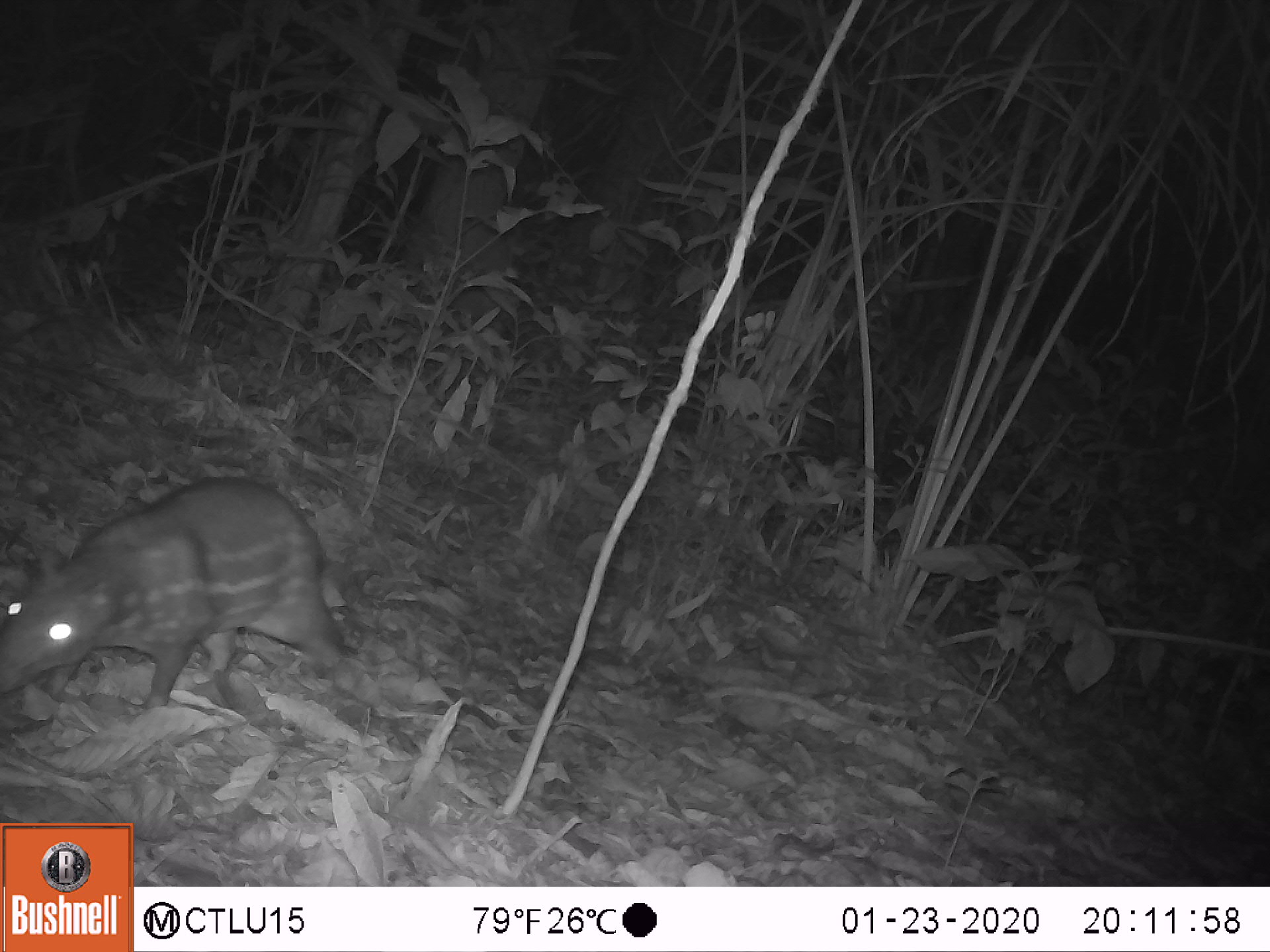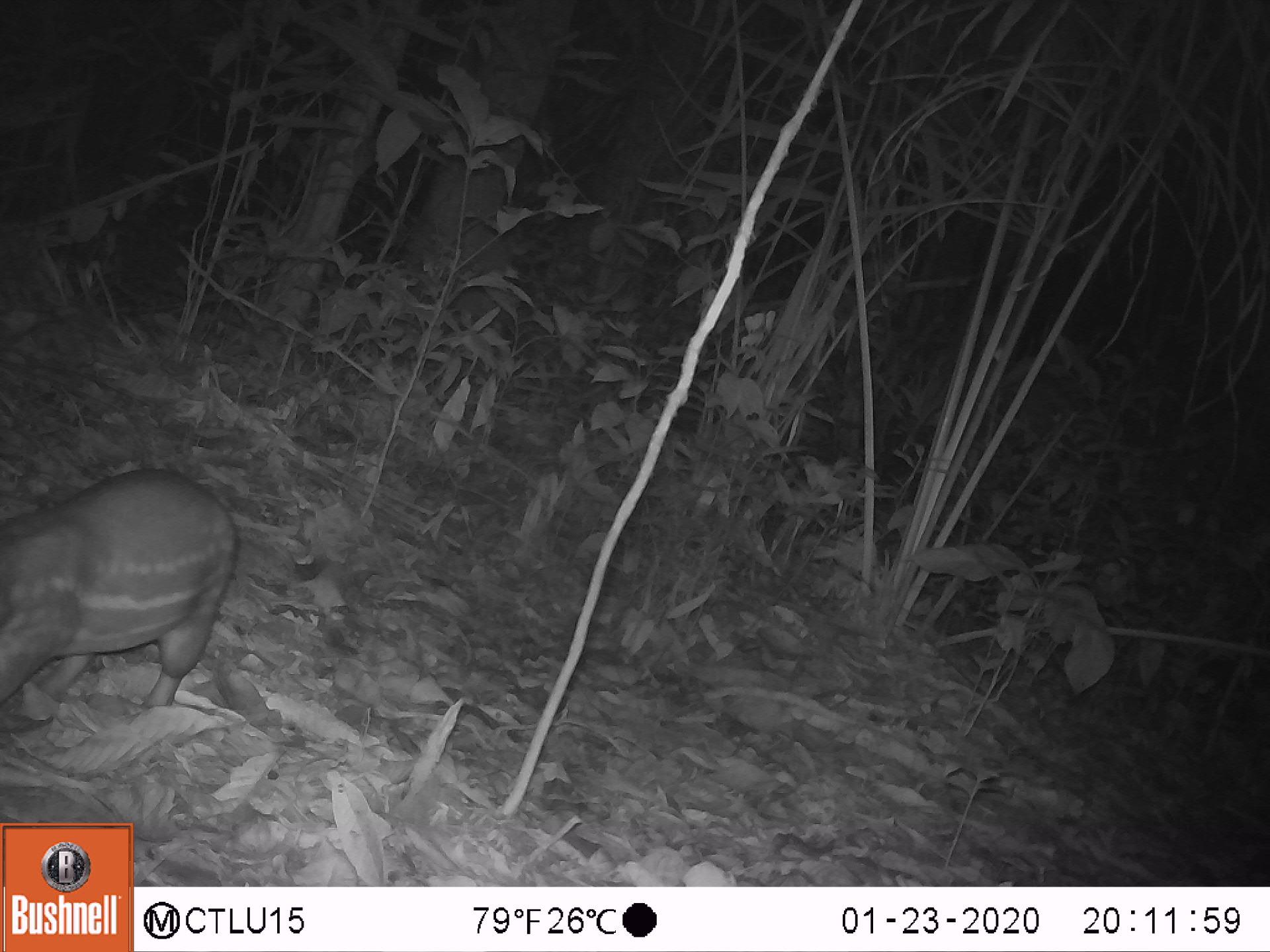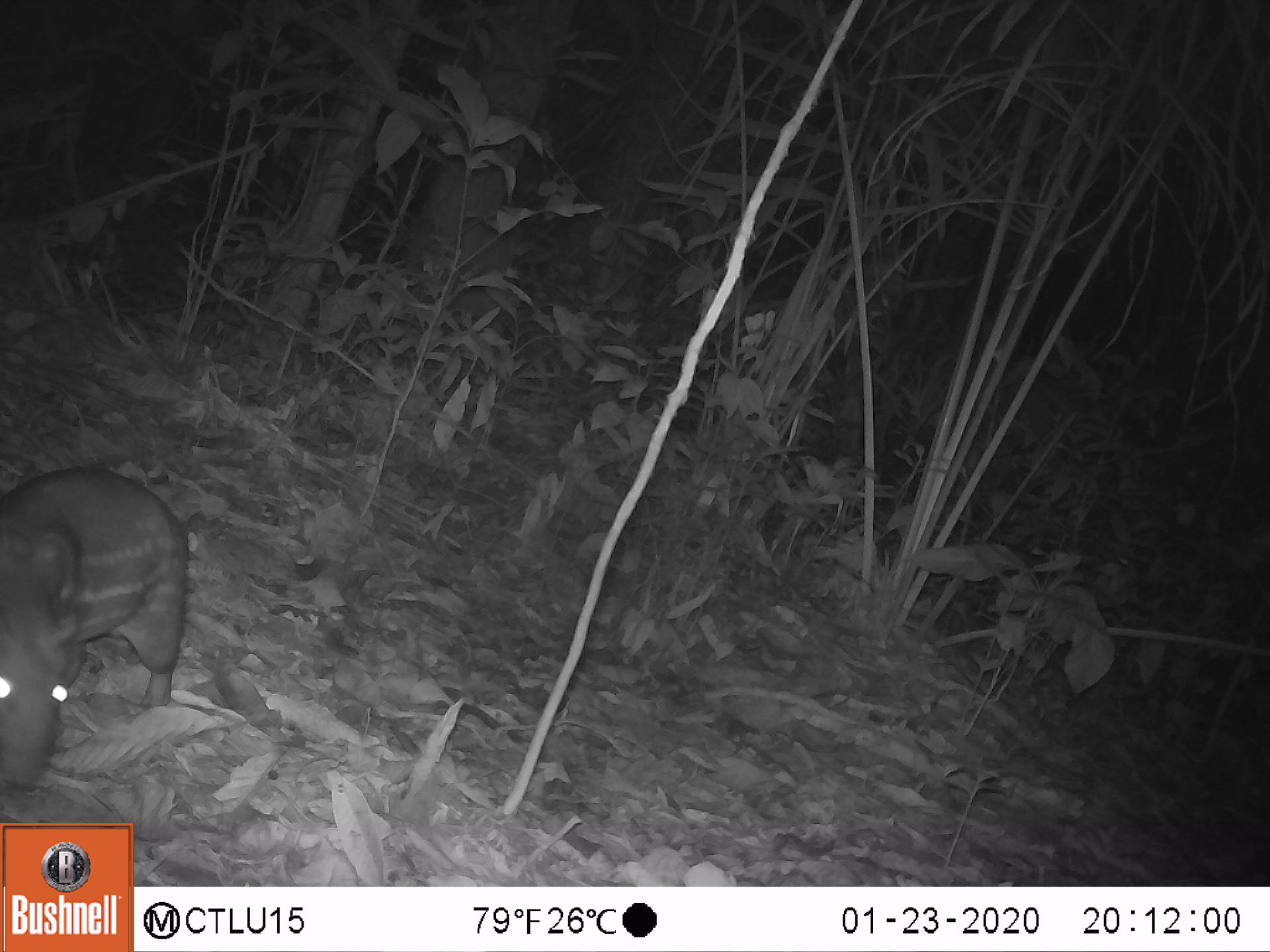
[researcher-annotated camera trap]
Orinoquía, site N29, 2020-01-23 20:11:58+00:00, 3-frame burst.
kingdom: Animalia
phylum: Chordata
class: Mammalia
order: Rodentia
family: Cuniculidae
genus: Cuniculus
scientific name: Cuniculus paca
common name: spotted paca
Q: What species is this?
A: Spotted paca (Cuniculus paca).